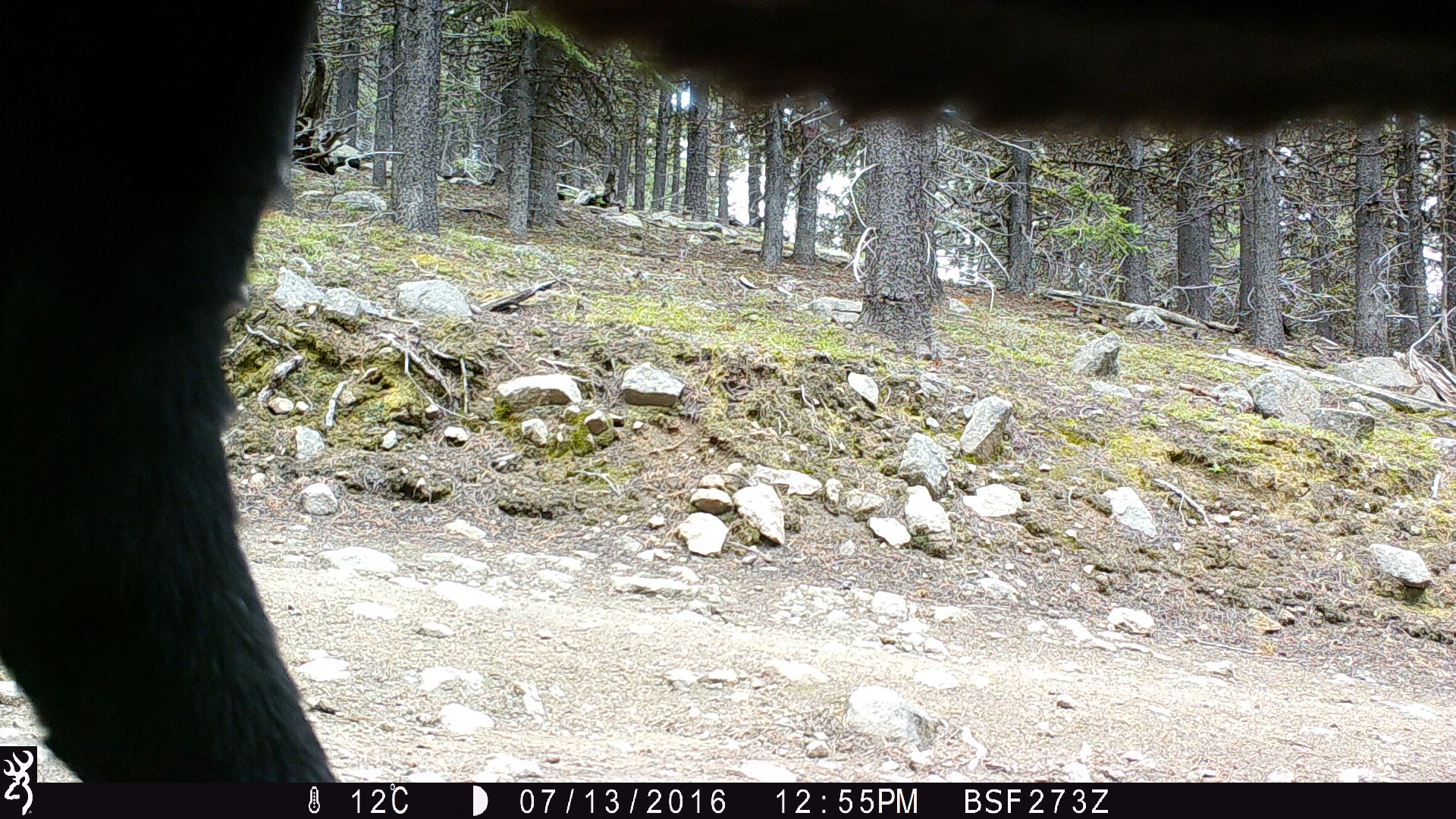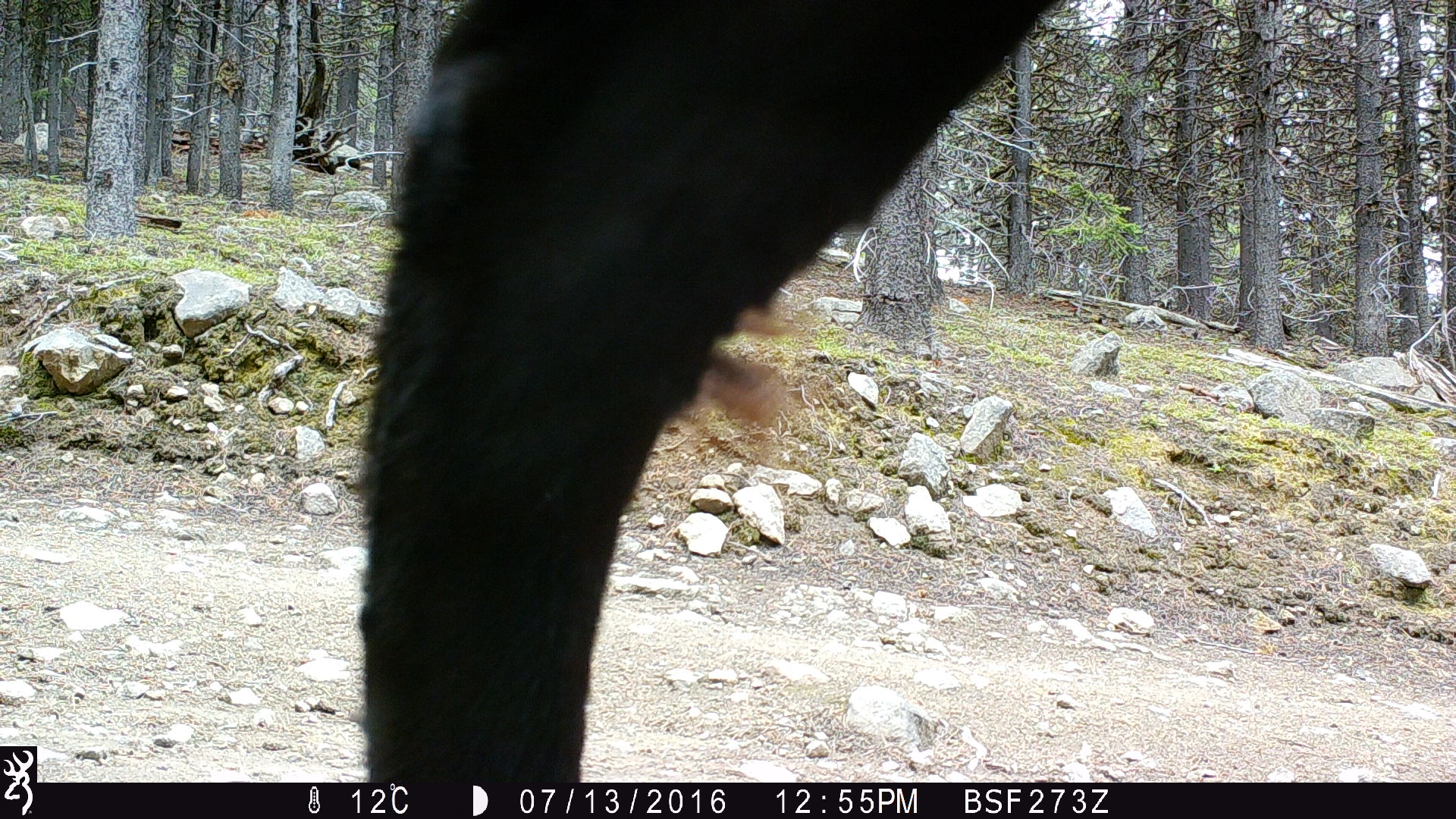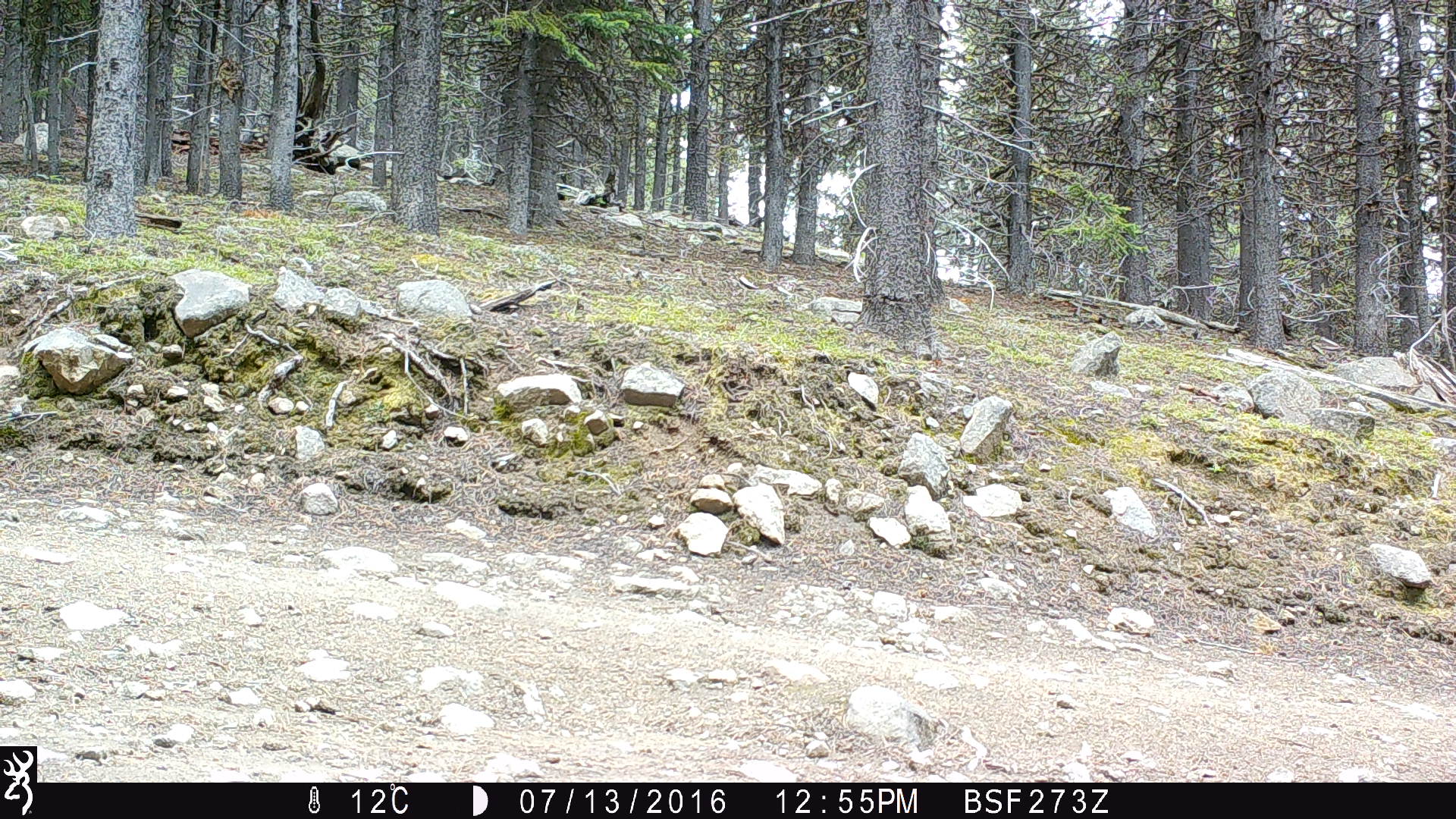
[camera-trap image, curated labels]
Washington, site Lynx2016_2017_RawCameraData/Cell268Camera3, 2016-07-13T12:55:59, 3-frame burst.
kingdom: Animalia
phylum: Chordata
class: Mammalia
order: Artiodactyla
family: Bovidae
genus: Bos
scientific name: Bos taurus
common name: domestic cattle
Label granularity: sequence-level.